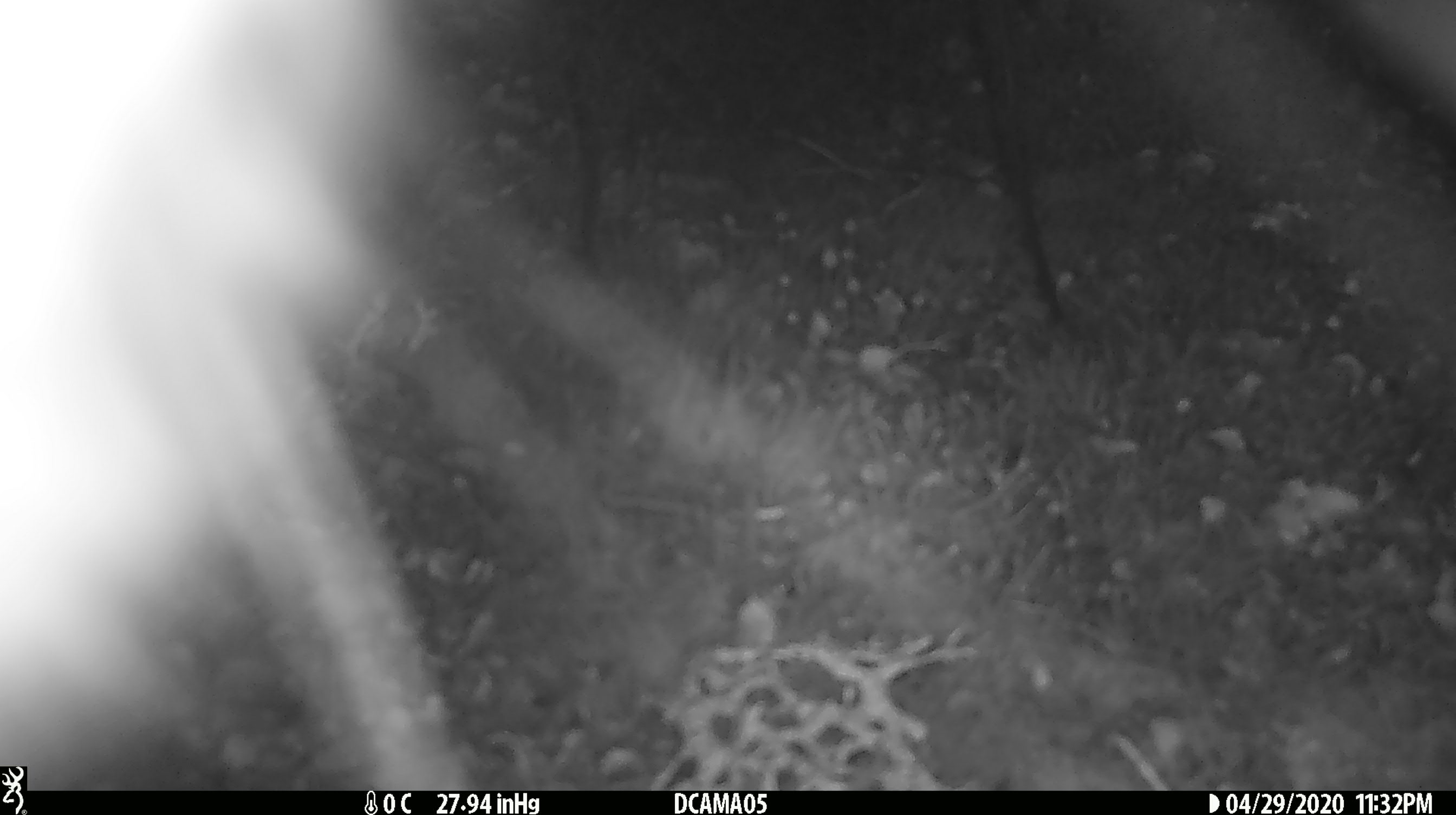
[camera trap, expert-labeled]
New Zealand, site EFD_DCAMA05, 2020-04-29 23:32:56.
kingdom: Animalia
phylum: Chordata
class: Mammalia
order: Diprotodontia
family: Phalangeridae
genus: Trichosurus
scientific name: Trichosurus vulpecula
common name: common brushtail possum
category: possum